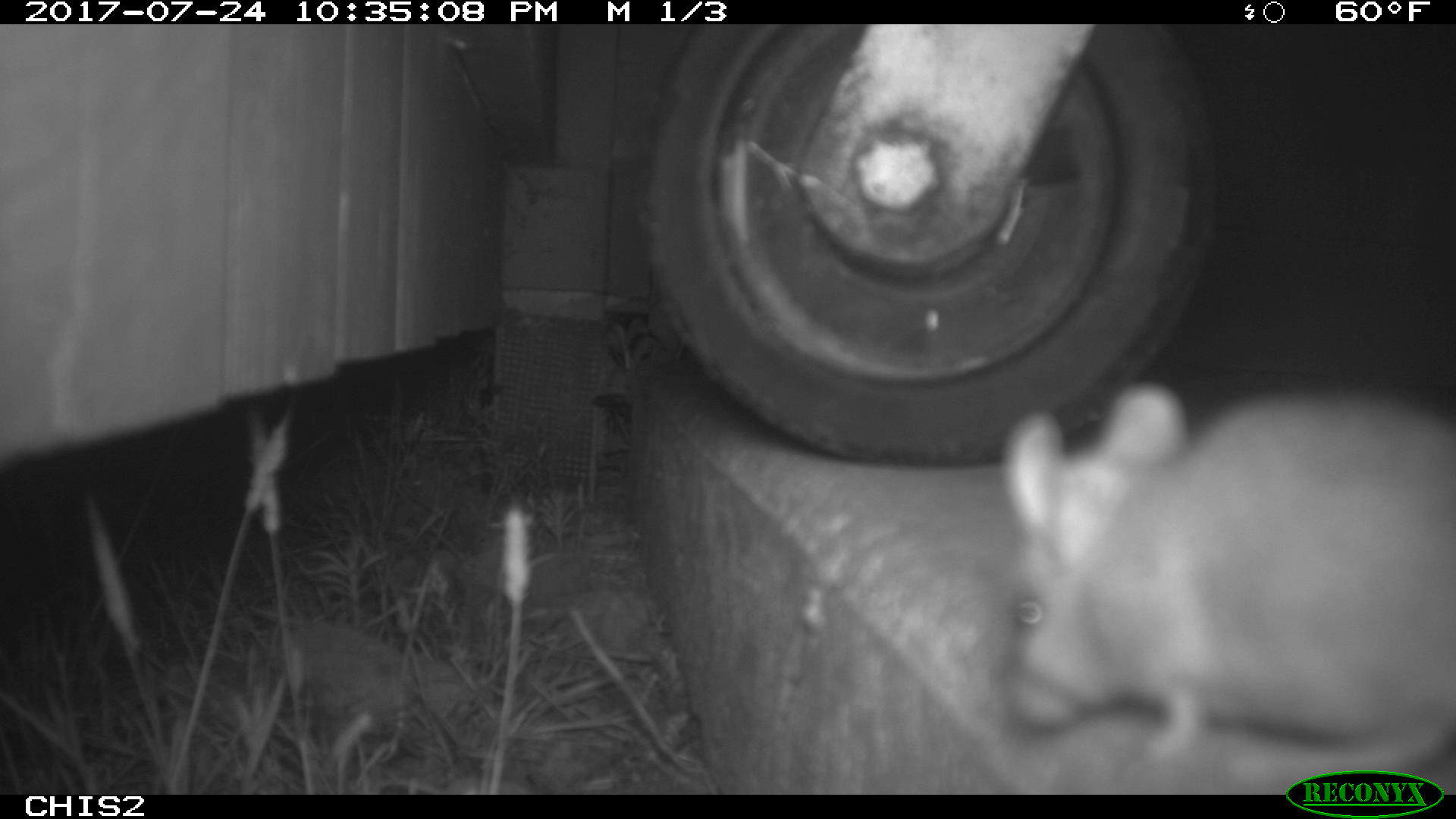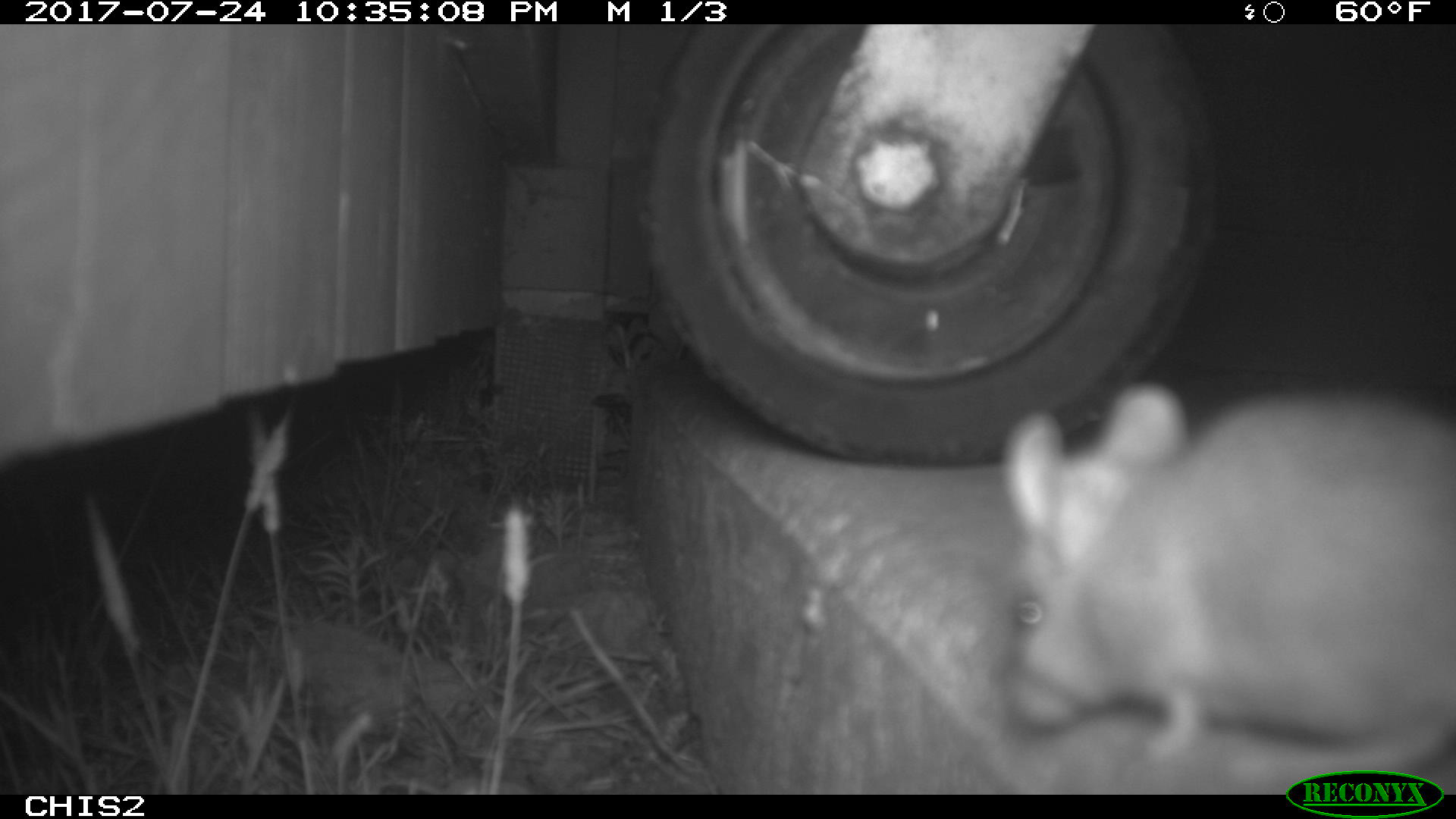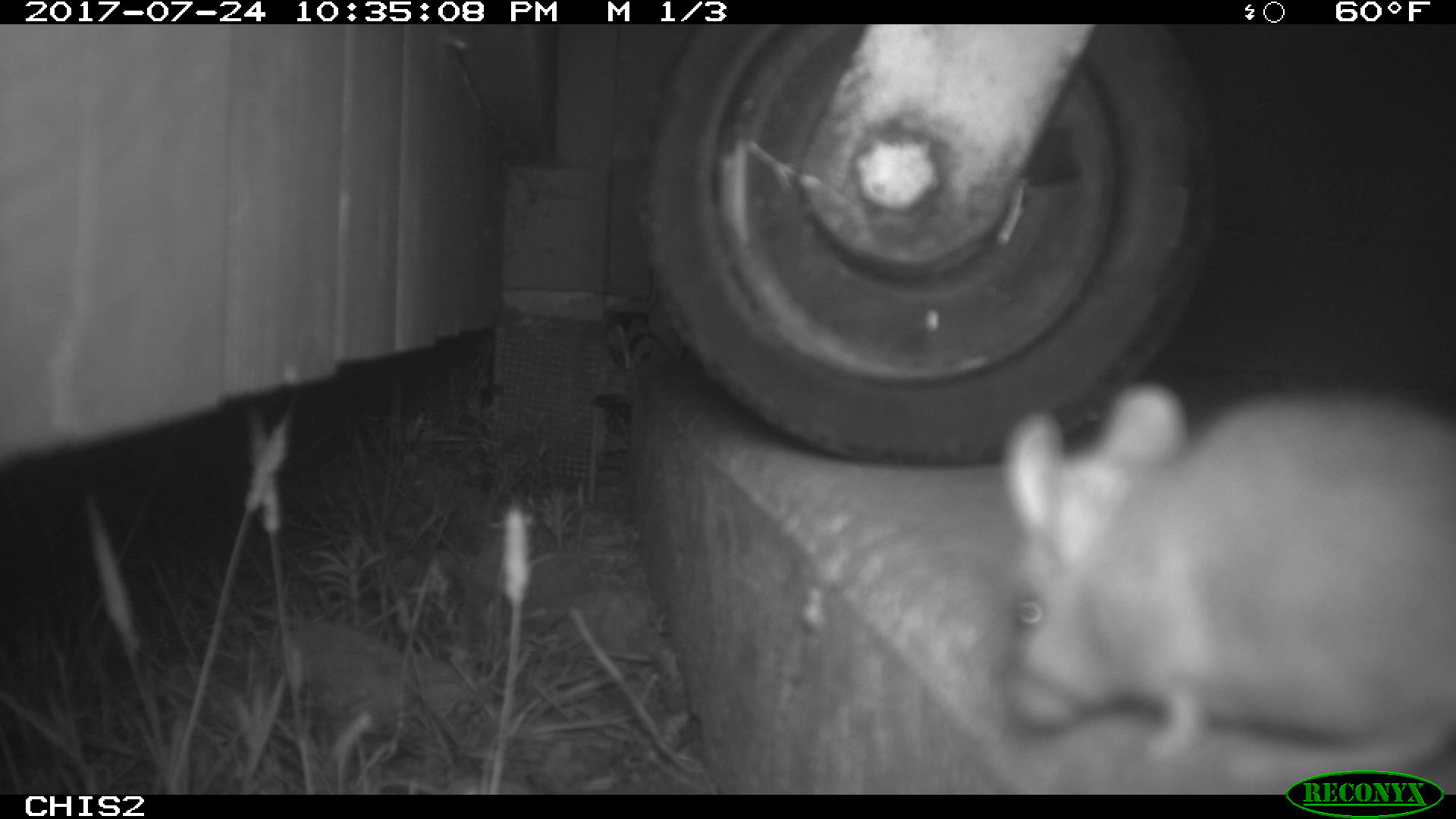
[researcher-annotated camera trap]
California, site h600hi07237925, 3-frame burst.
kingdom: Animalia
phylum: Chordata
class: Mammalia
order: Rodentia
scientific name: Rodentia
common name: rodent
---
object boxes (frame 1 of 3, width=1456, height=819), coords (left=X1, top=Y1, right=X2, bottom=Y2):
rodent: (left=1001, top=384, right=1455, bottom=788)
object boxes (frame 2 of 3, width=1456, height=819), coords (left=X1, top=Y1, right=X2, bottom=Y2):
rodent: (left=1007, top=379, right=1455, bottom=784)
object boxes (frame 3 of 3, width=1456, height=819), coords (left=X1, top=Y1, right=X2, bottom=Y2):
rodent: (left=999, top=381, right=1455, bottom=783)